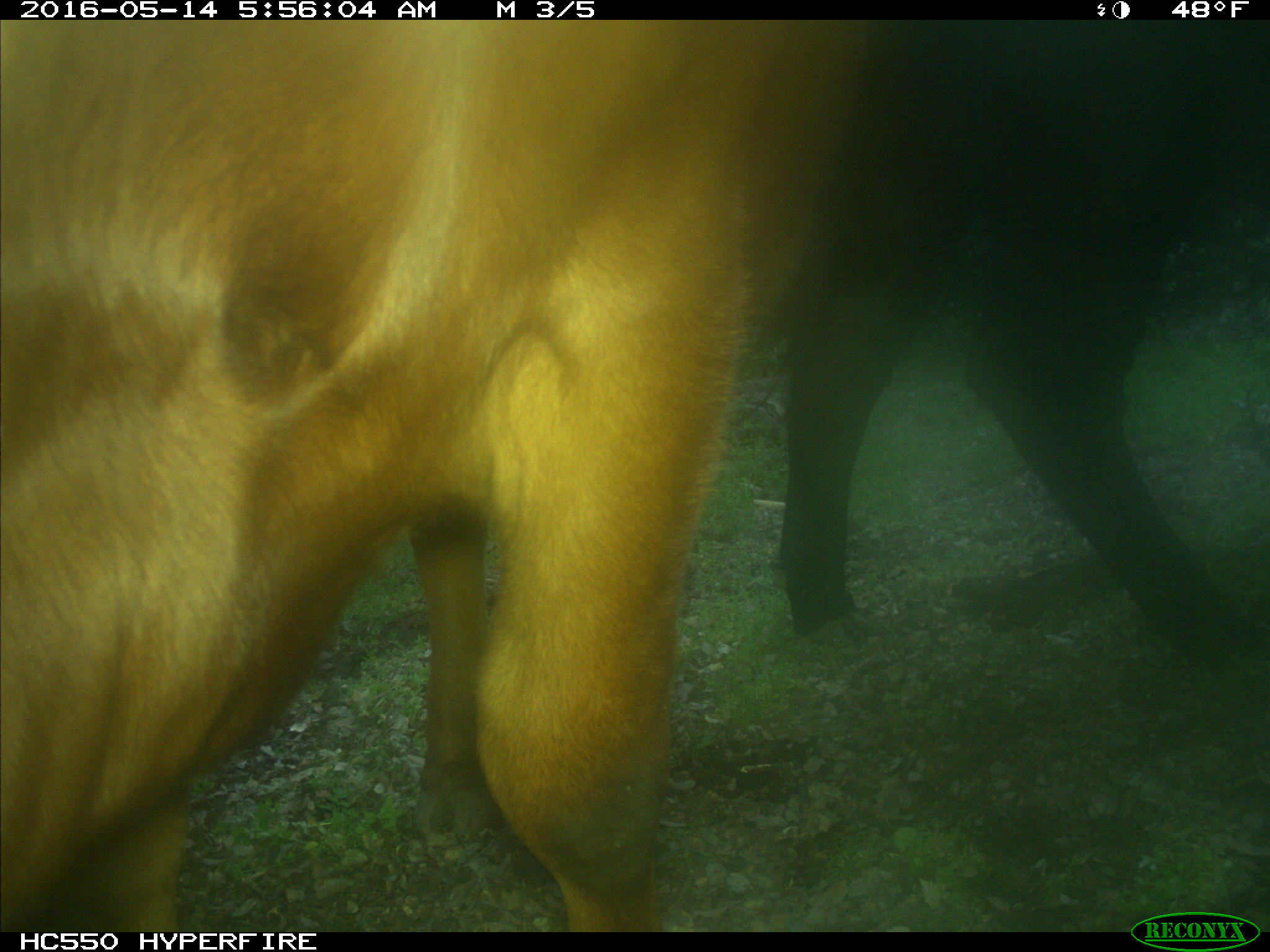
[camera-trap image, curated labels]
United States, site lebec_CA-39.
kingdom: Animalia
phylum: Chordata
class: Mammalia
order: Artiodactyla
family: Bovidae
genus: Bos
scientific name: Bos taurus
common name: domestic cow